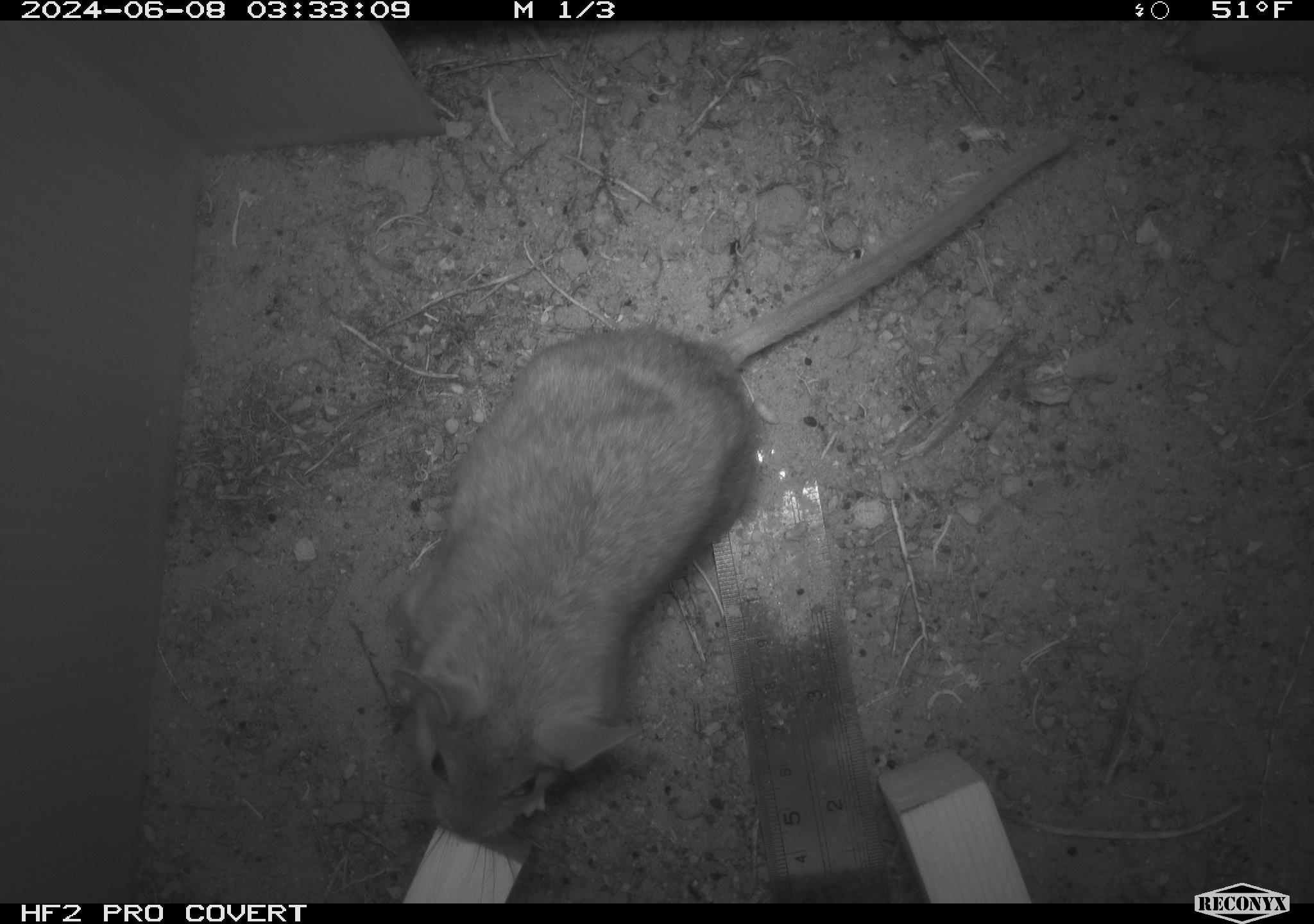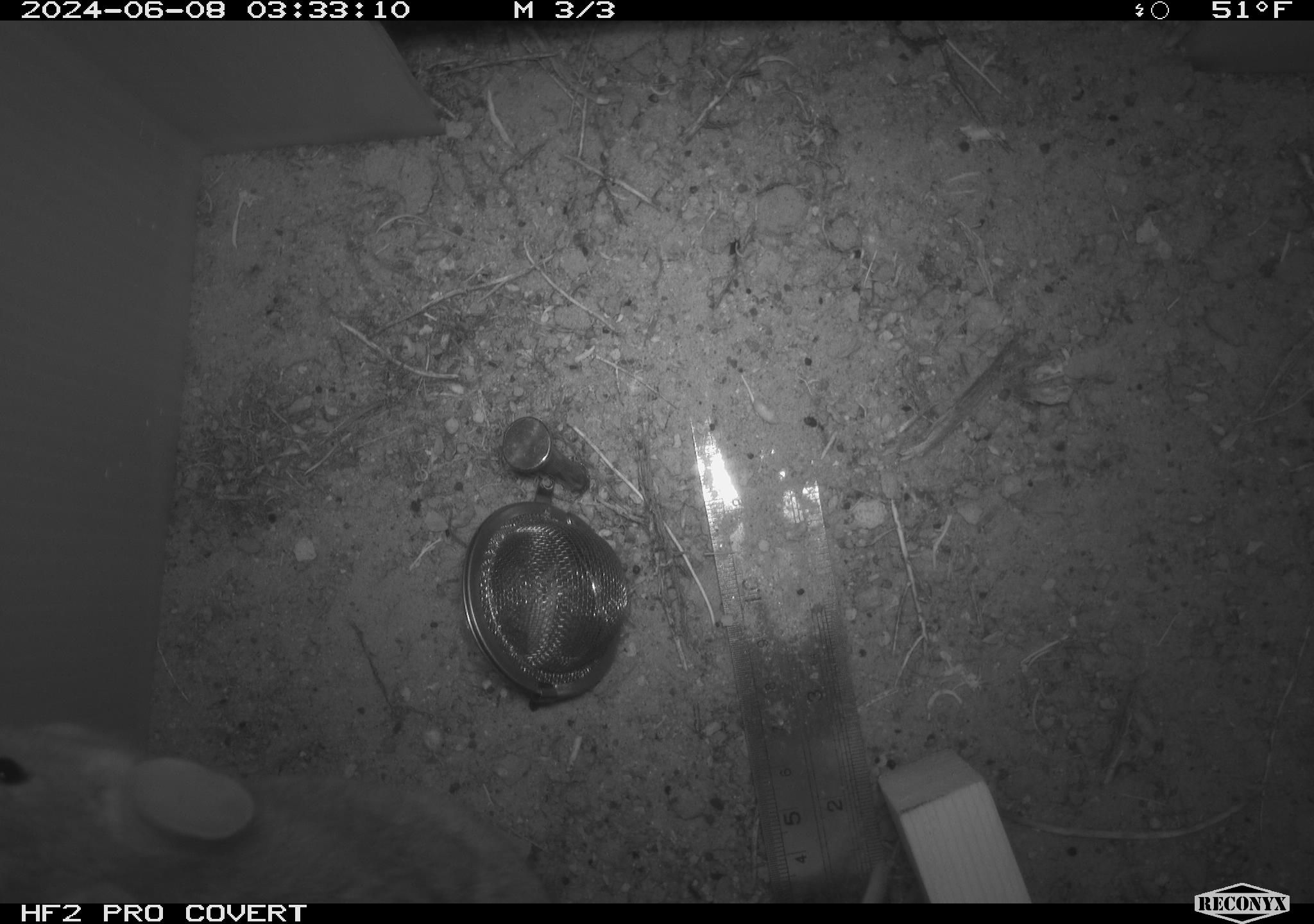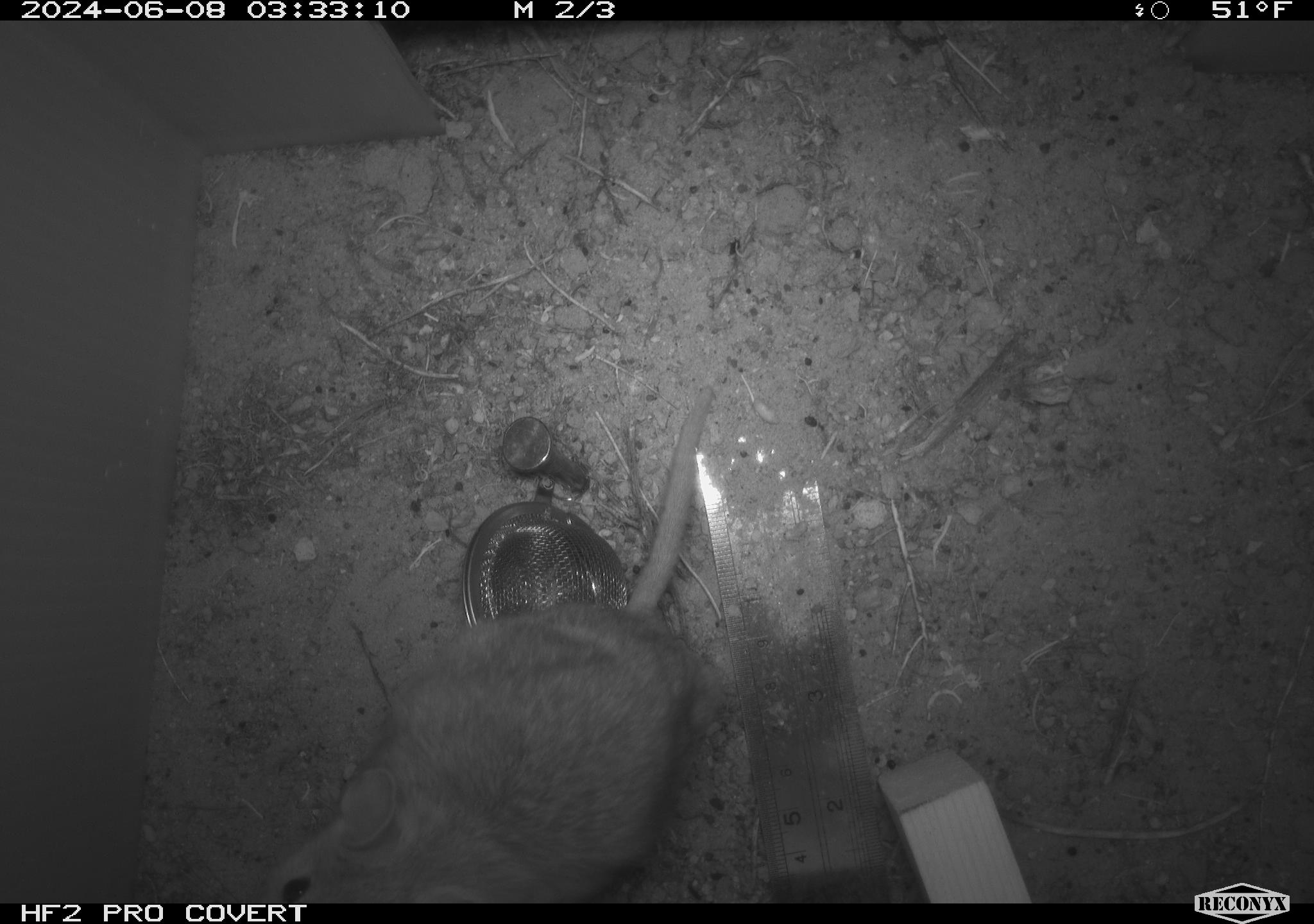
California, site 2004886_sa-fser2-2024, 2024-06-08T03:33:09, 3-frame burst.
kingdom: Animalia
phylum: Chordata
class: Mammalia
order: Rodentia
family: Cricetidae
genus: Neotoma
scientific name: Neotoma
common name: pack rat or woodrat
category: neotoma species